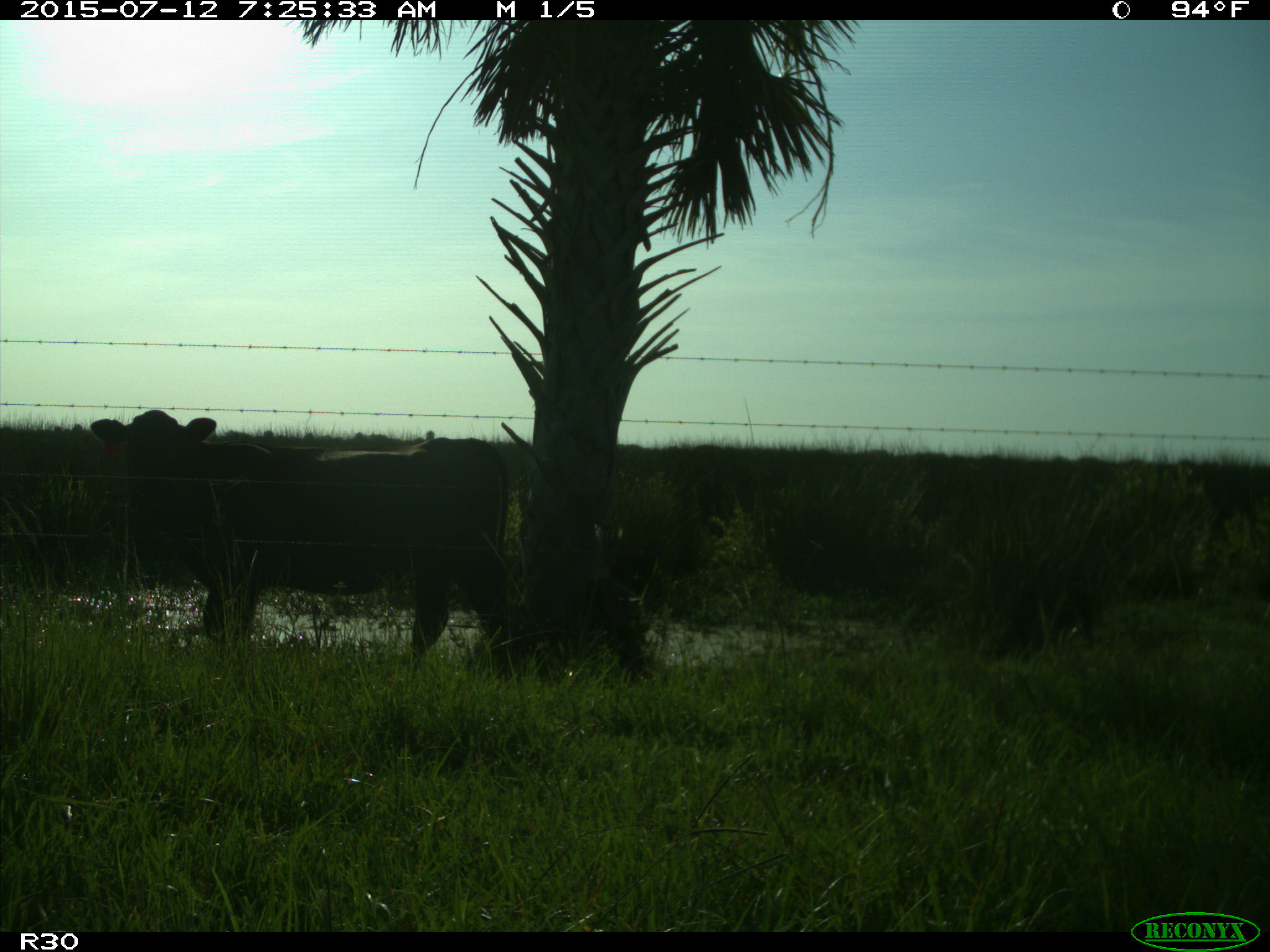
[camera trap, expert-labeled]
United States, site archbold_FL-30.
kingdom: Animalia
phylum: Chordata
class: Mammalia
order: Artiodactyla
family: Bovidae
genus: Bos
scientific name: Bos taurus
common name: domestic cow